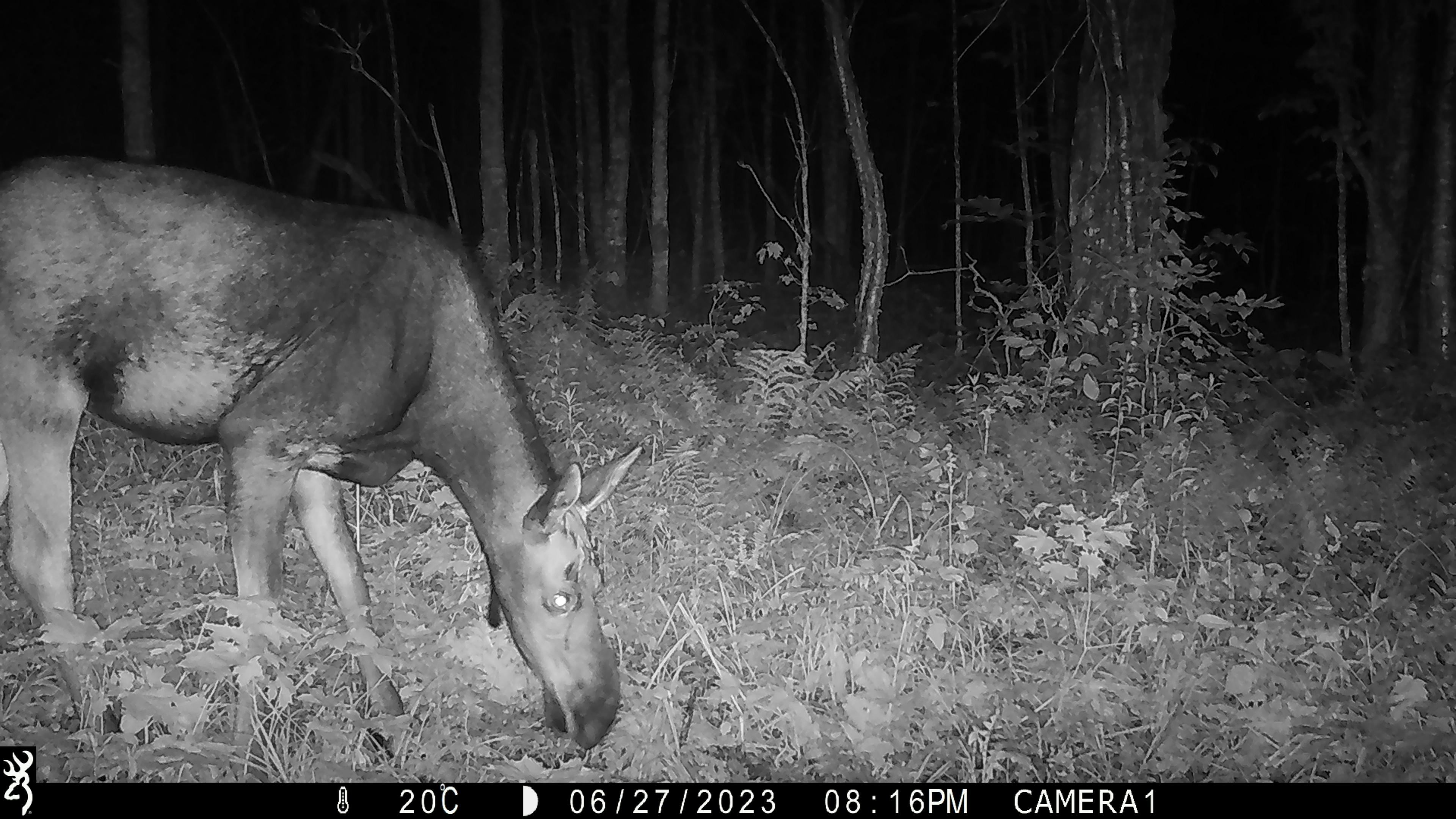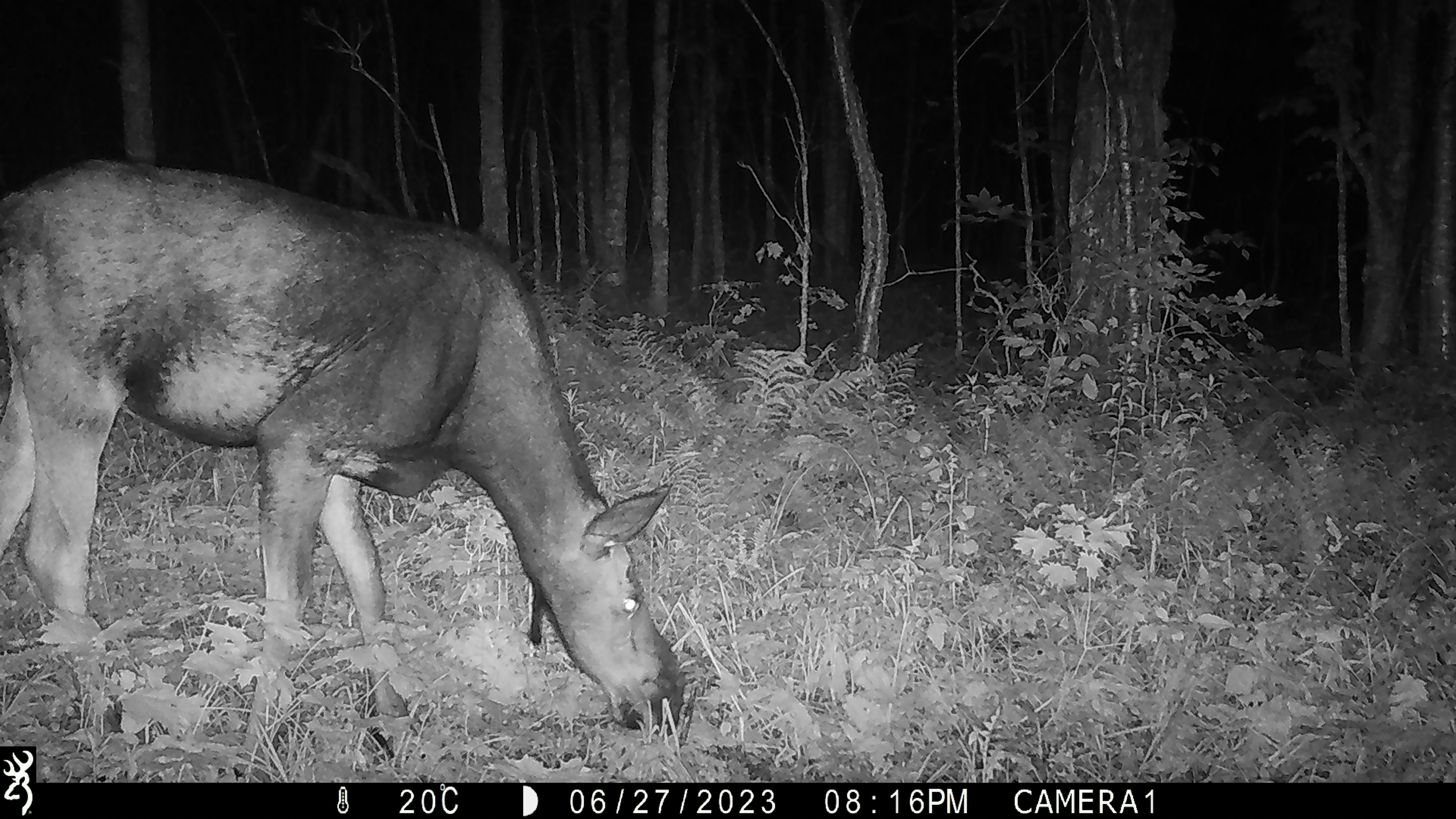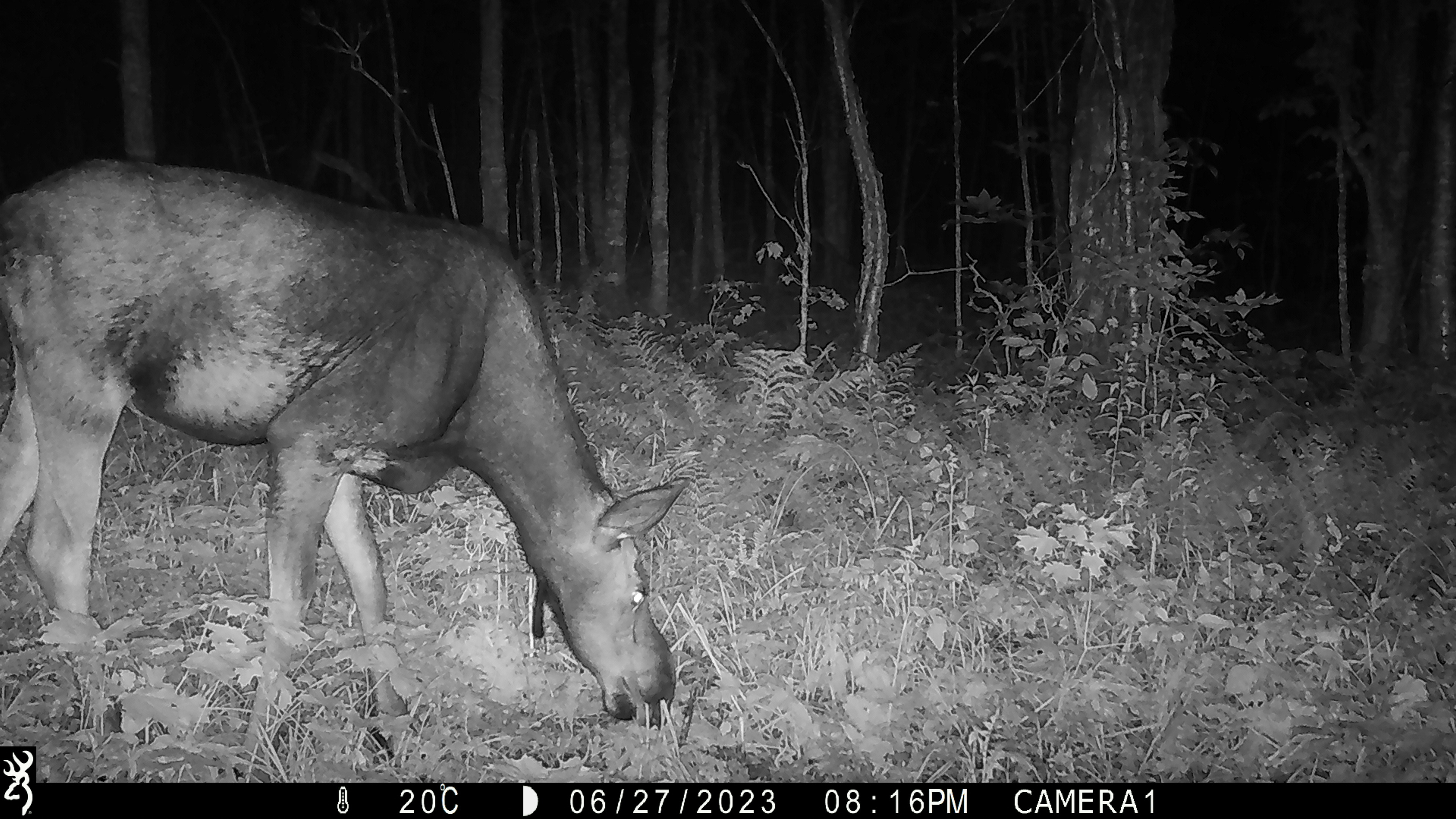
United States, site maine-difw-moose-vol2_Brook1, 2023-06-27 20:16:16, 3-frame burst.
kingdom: Animalia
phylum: Chordata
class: Mammalia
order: Artiodactyla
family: Cervidae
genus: Alces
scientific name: Alces alces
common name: moose